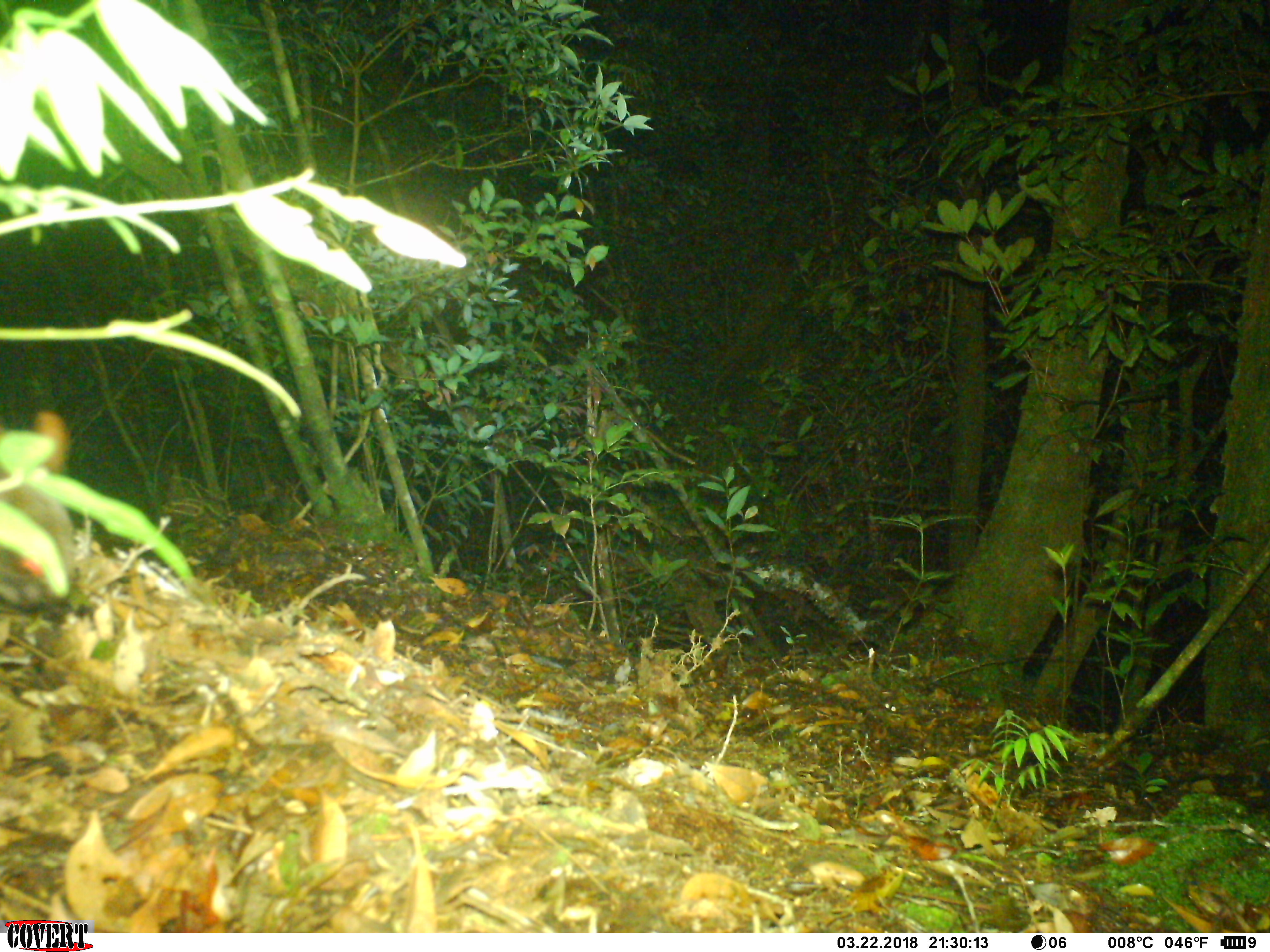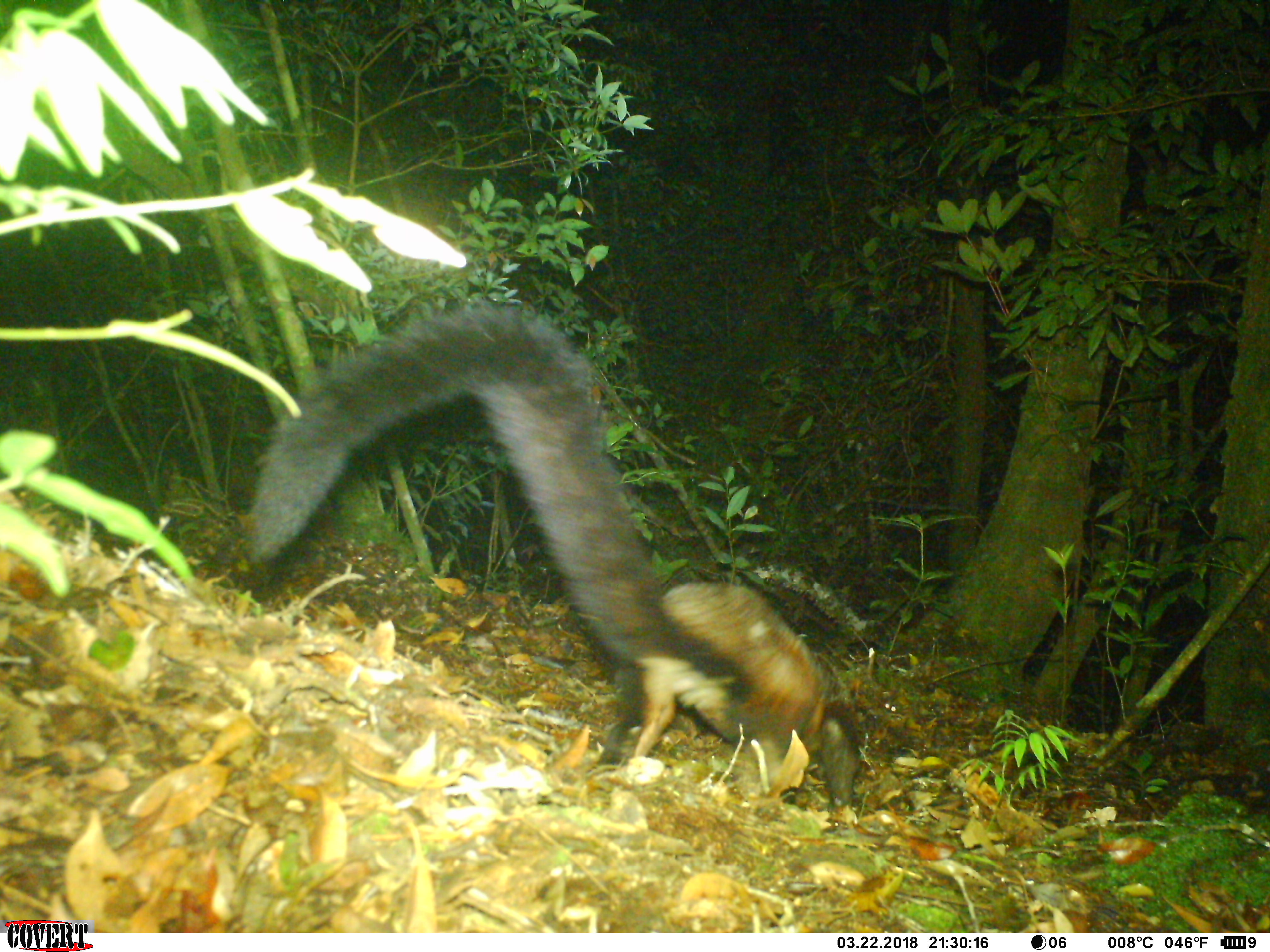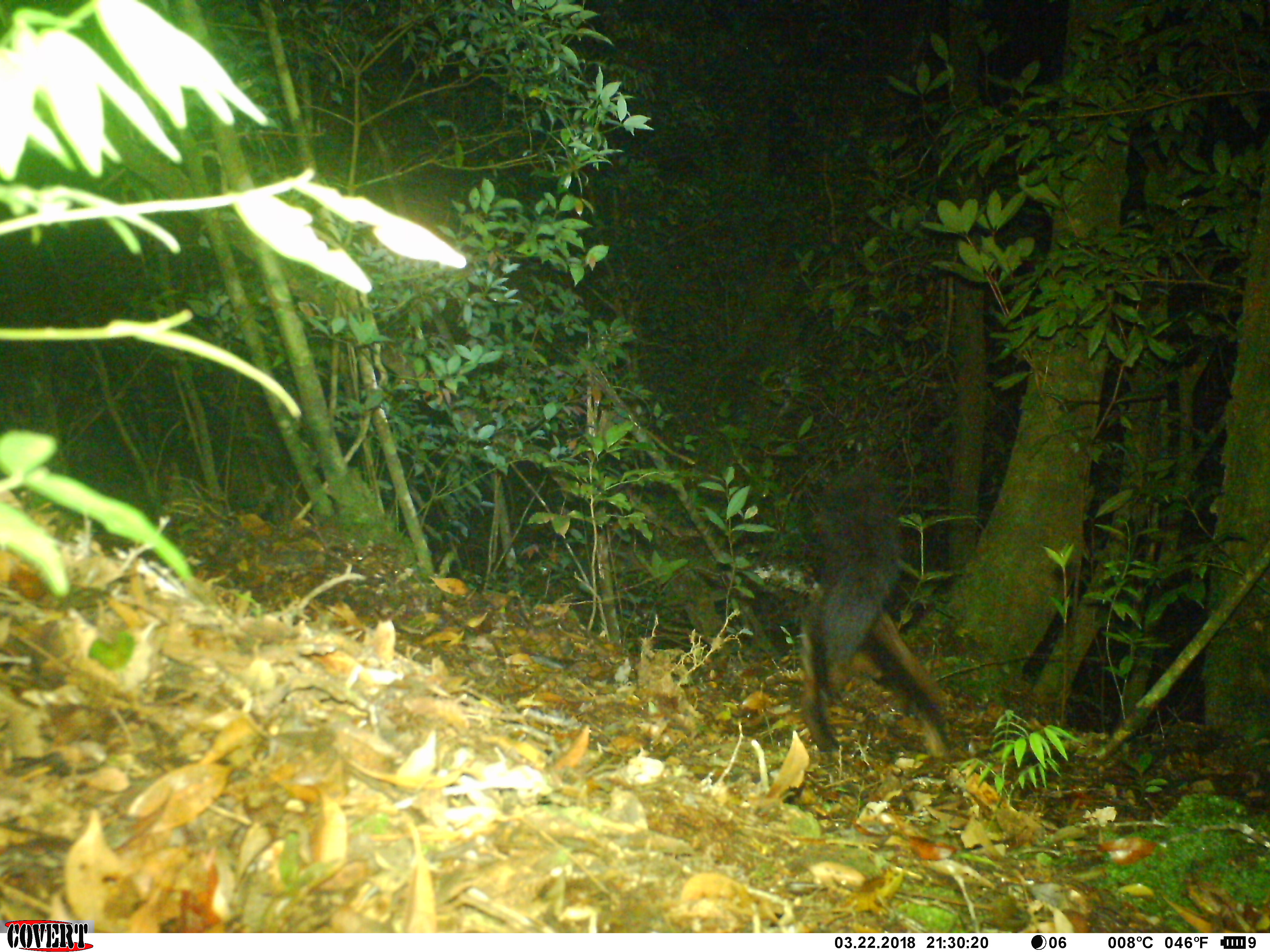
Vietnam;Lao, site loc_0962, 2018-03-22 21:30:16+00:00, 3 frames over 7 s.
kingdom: Animalia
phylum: Chordata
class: Mammalia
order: Rodentia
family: Sciuridae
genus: Petaurista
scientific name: Petaurista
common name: giant flying squirrel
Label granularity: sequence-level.